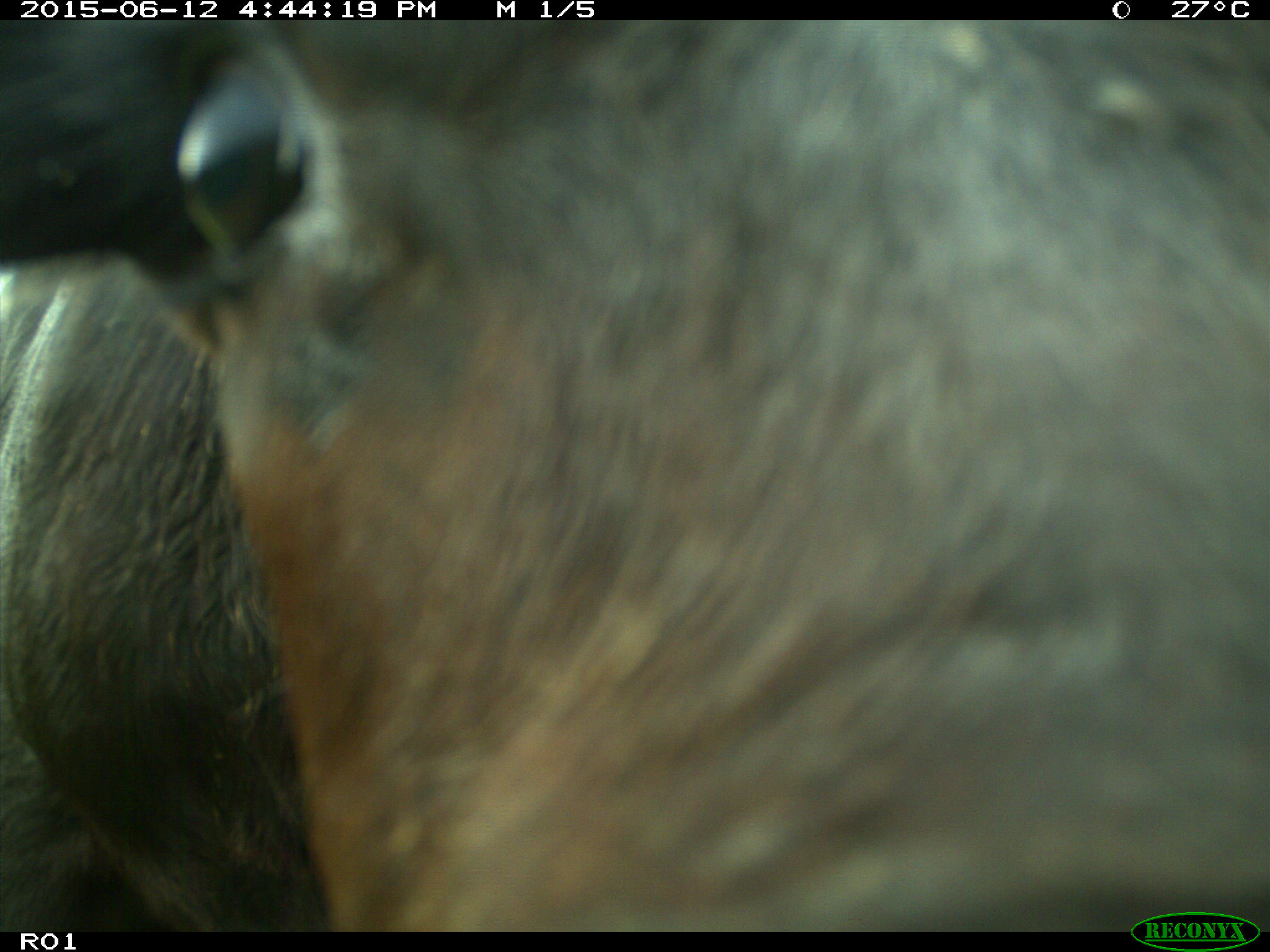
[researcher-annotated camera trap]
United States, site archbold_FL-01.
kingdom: Animalia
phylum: Chordata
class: Mammalia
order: Artiodactyla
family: Bovidae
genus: Bos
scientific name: Bos taurus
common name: domestic cow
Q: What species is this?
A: Bos taurus (domestic cow).